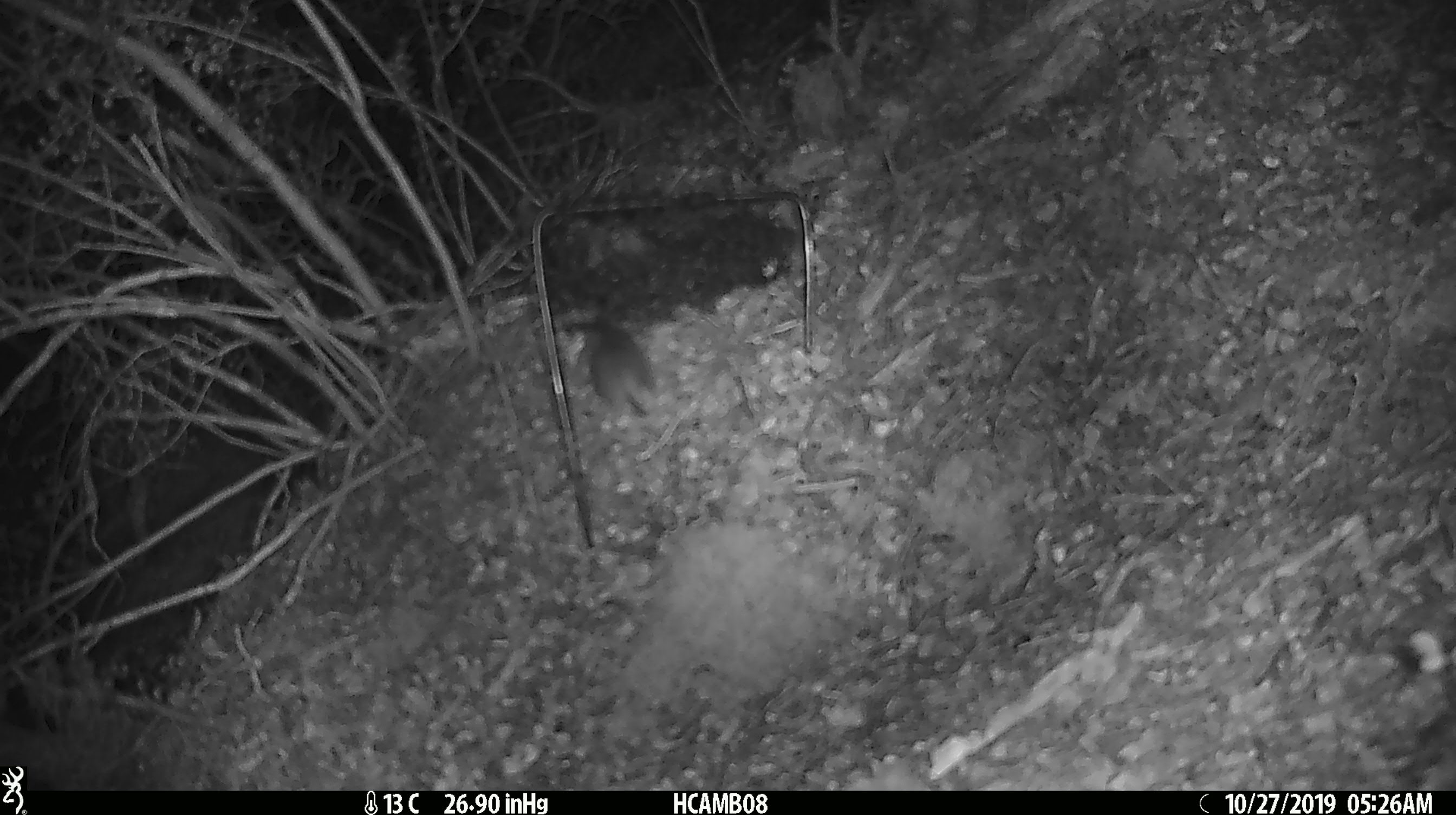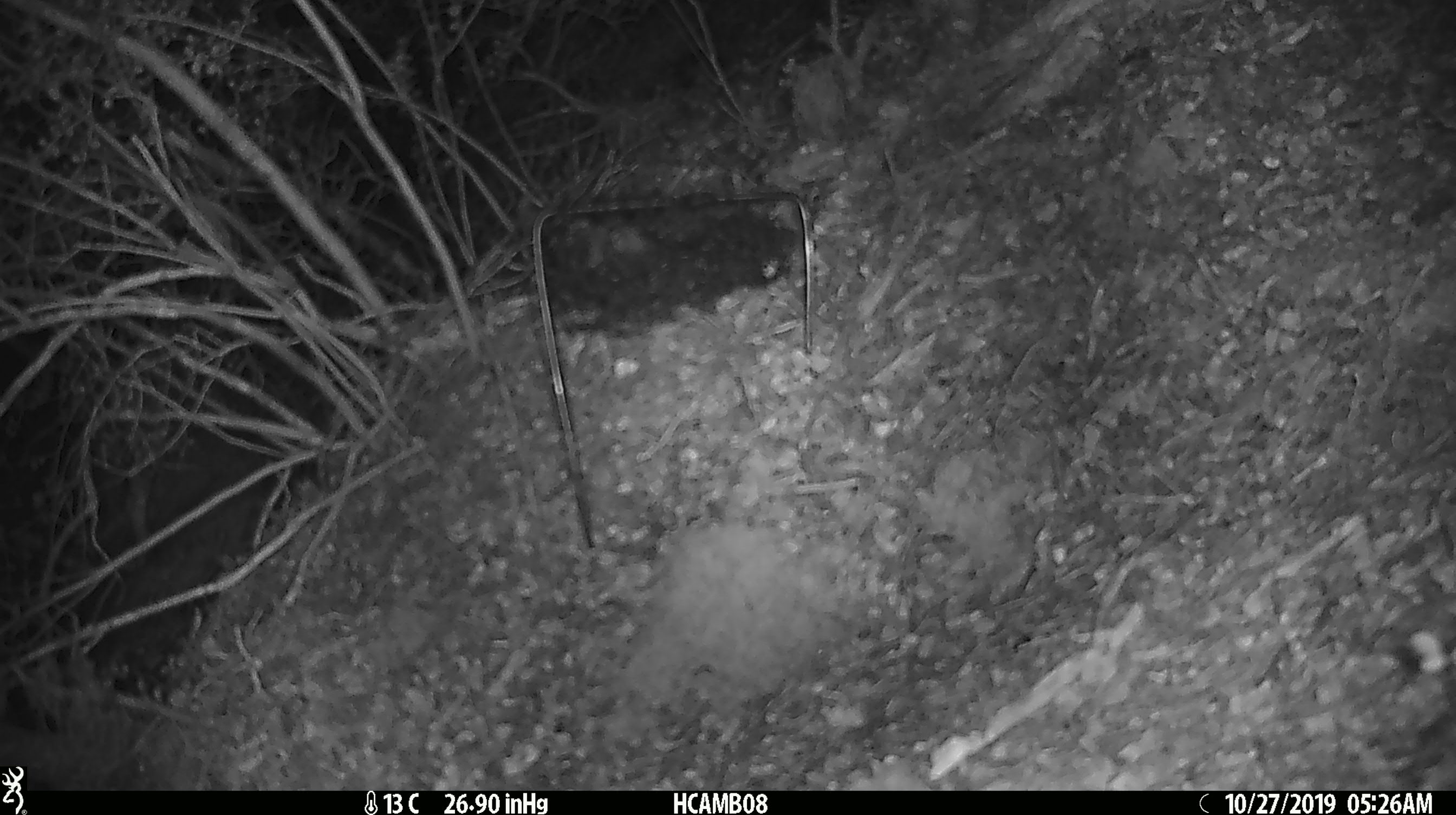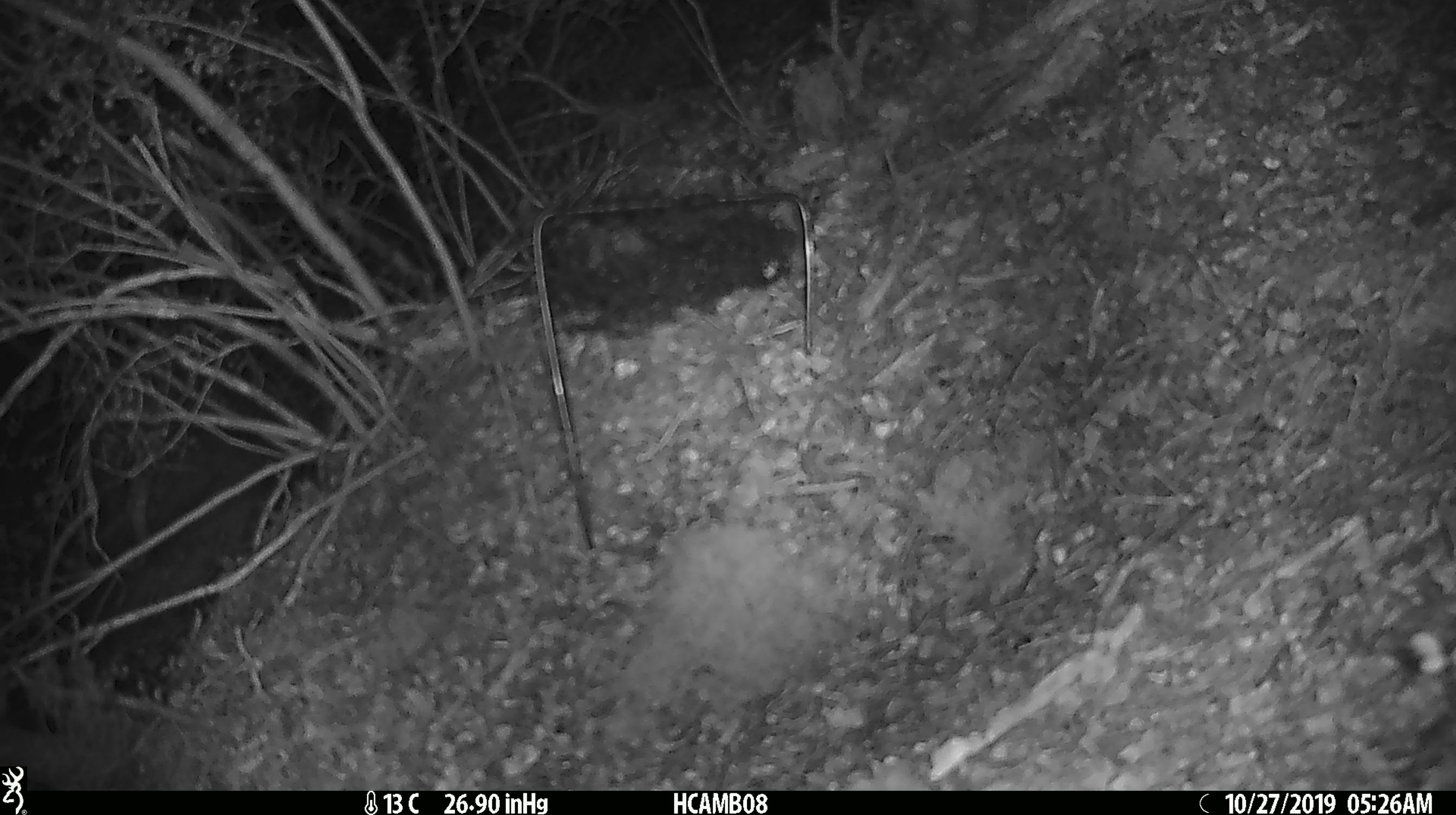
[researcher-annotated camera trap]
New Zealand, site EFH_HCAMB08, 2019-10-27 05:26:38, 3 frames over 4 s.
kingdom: Animalia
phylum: Chordata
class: Mammalia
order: Rodentia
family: Muridae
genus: Mus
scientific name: Mus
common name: mouse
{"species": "mouse (Mus)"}